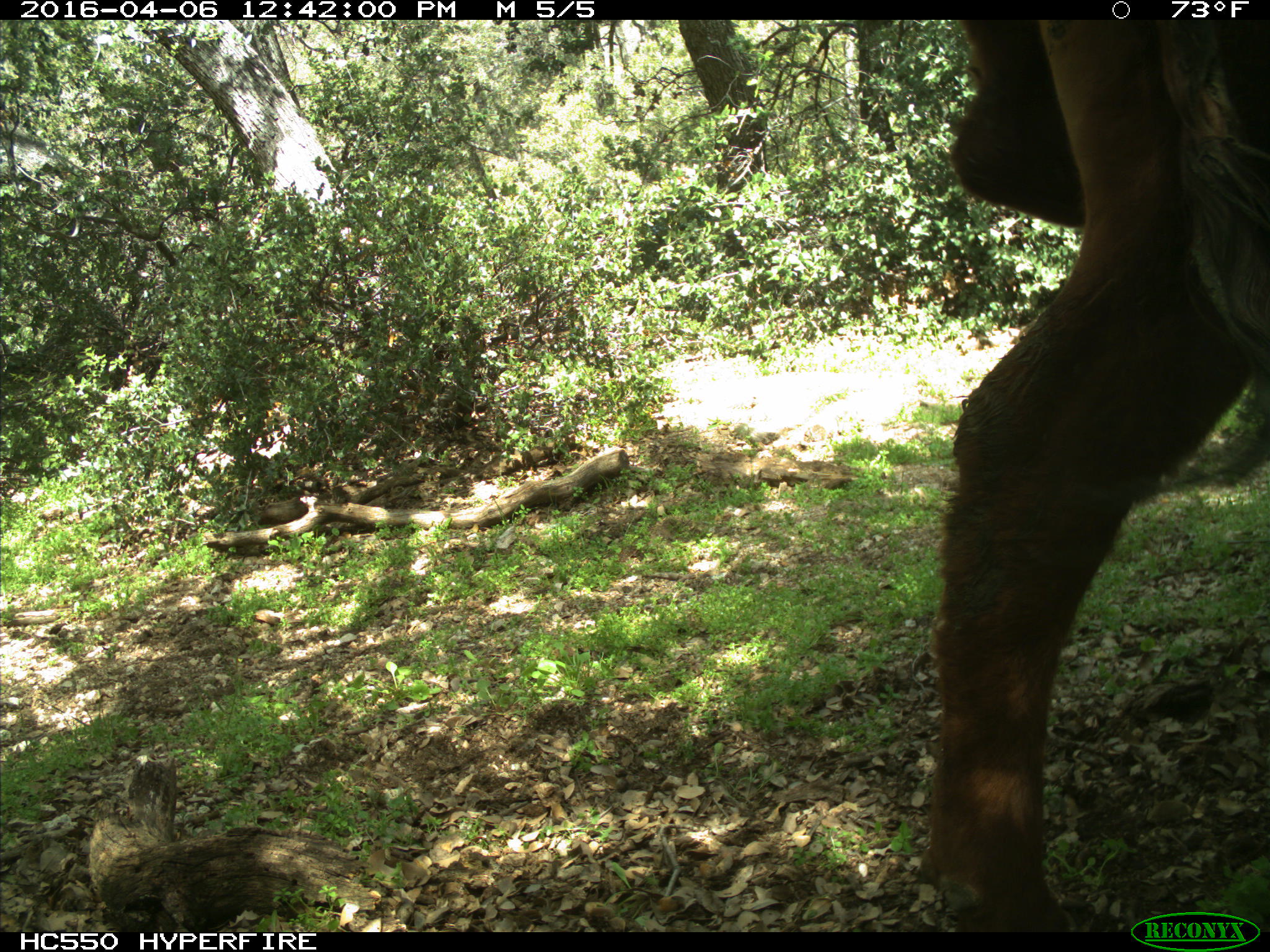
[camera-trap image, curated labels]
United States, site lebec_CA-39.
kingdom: Animalia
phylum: Chordata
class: Mammalia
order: Artiodactyla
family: Bovidae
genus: Bos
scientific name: Bos taurus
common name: domestic cow